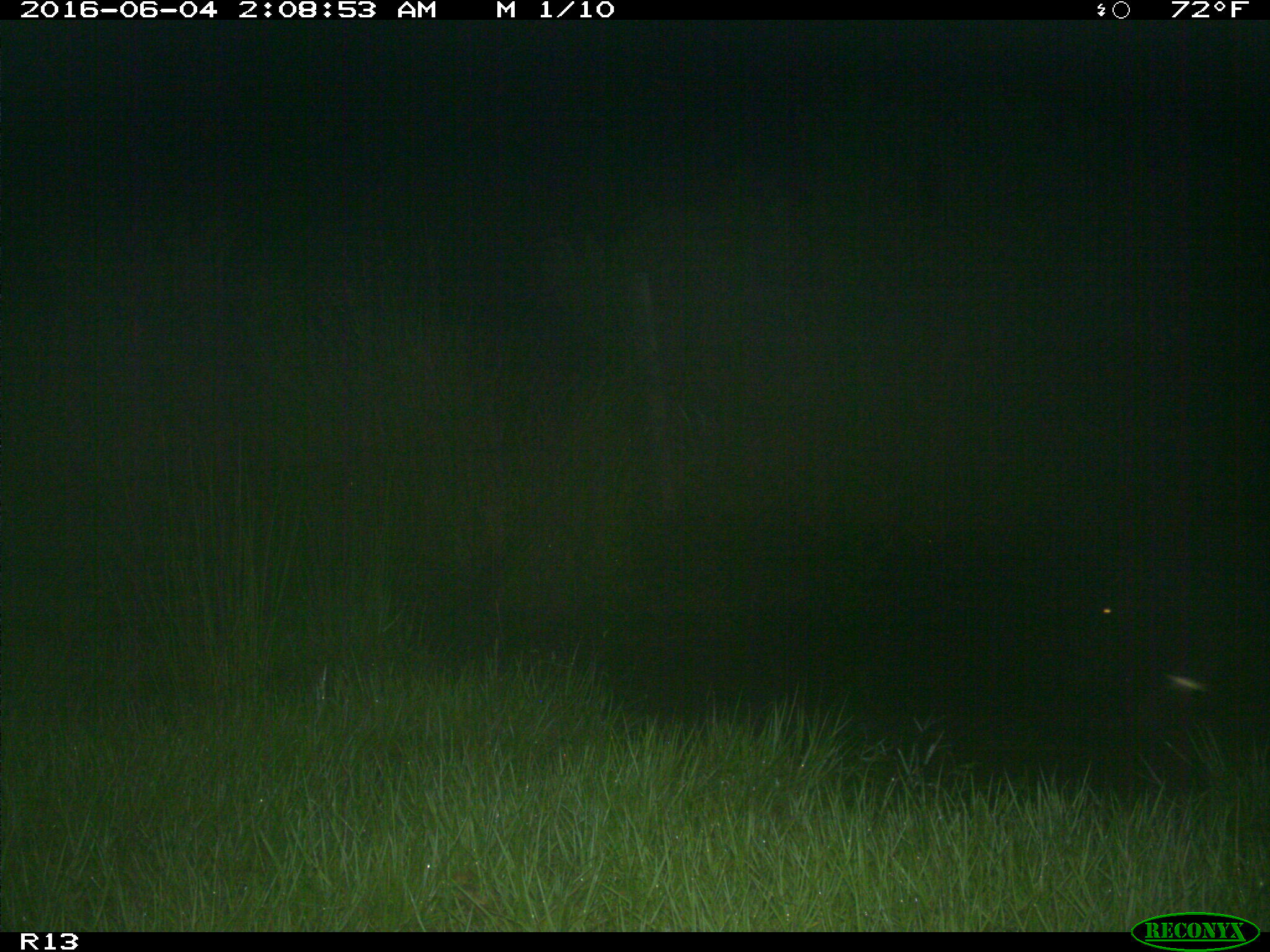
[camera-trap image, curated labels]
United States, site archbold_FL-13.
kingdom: Animalia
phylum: Chordata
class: Mammalia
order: Artiodactyla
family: Suidae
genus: Sus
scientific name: Sus scrofa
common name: wild boar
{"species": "Sus scrofa (wild boar)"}